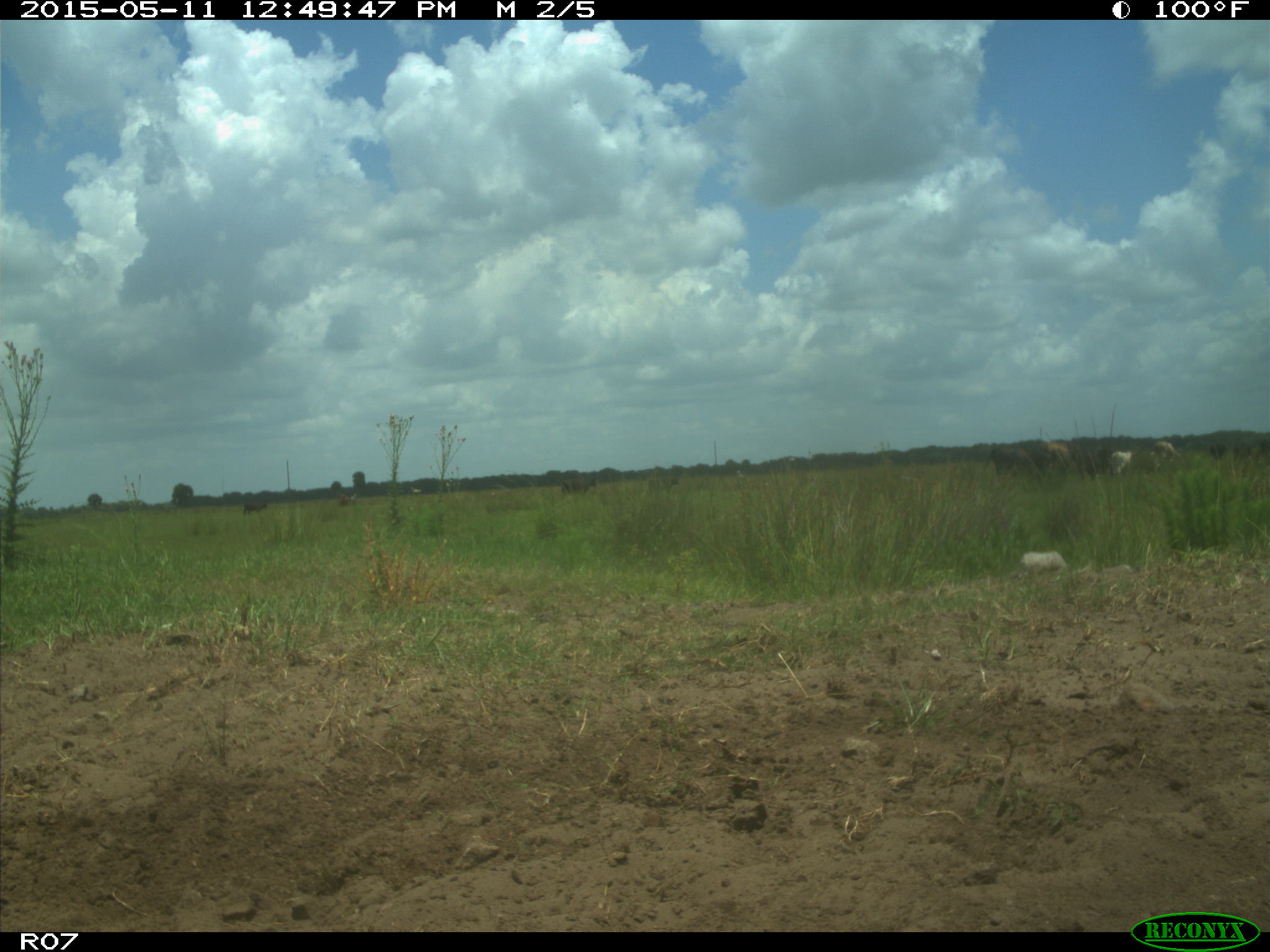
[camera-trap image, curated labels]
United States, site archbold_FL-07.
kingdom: Animalia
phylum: Chordata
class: Mammalia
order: Artiodactyla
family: Bovidae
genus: Bos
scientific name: Bos taurus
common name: domestic cow